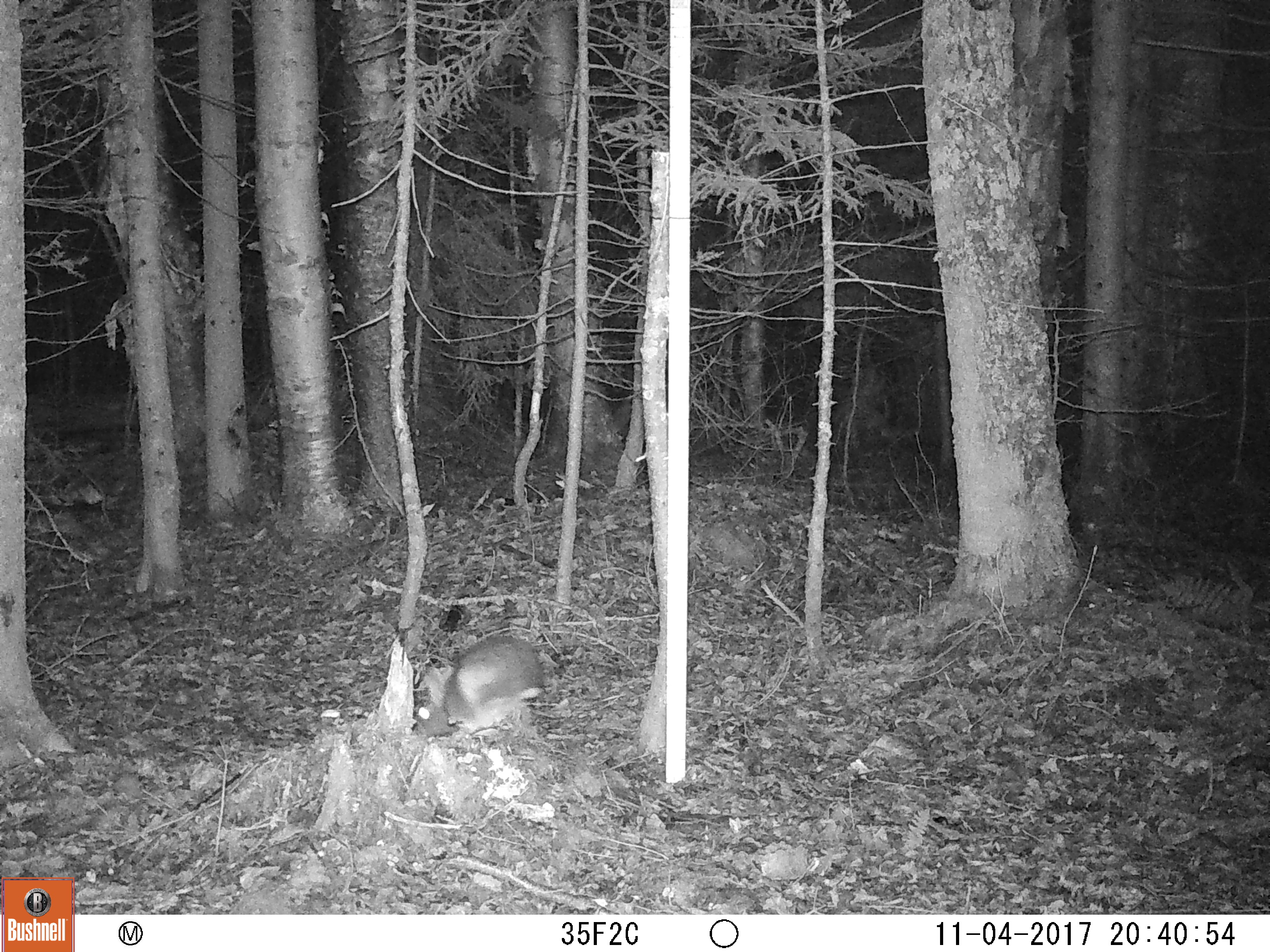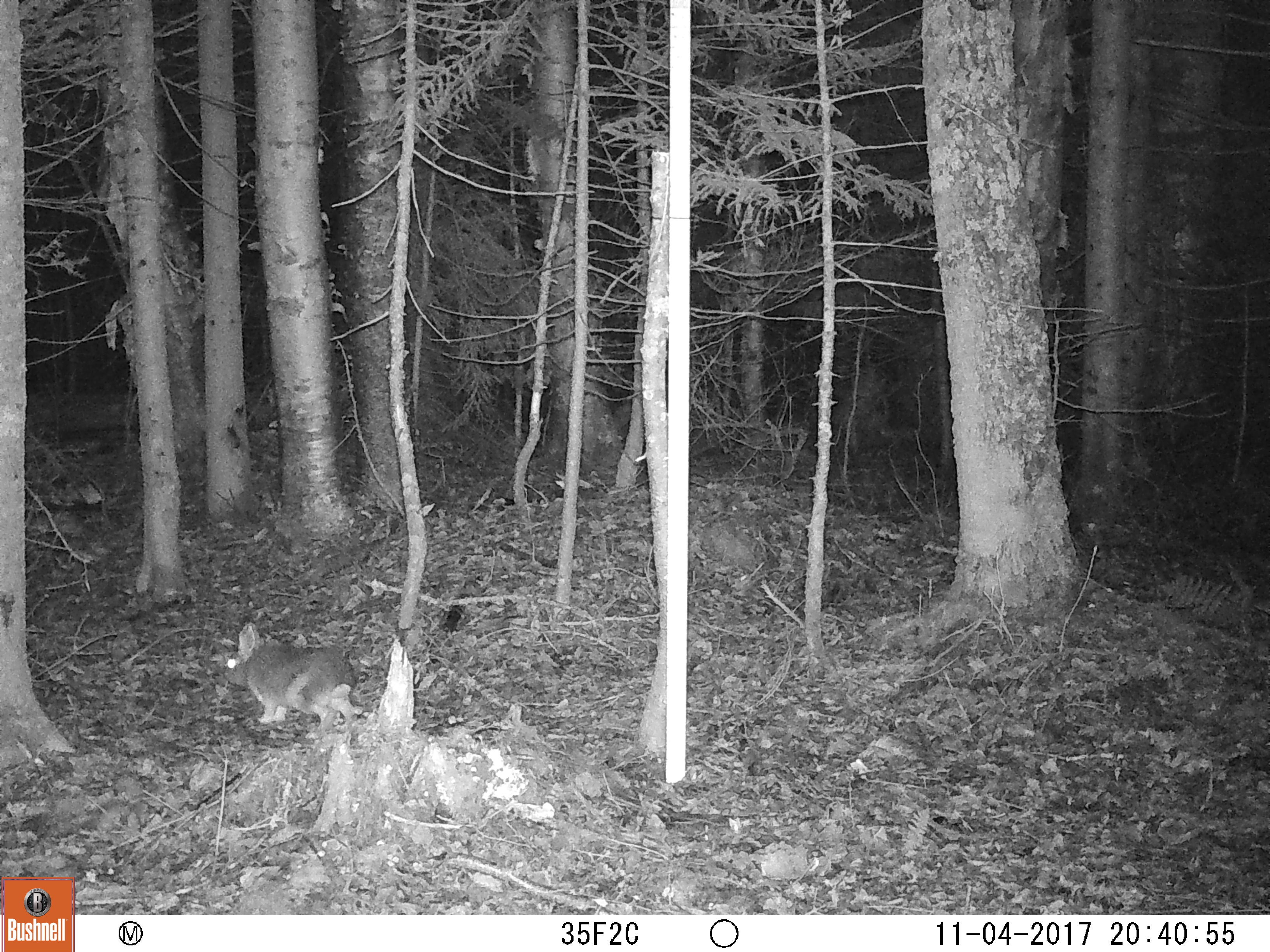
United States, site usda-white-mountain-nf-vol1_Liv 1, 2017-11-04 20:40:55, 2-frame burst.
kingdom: Animalia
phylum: Chordata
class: Mammalia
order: Lagomorpha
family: Leporidae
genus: Lepus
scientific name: Lepus americanus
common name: snowshoe hare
Snowshoe hare (Lepus americanus).